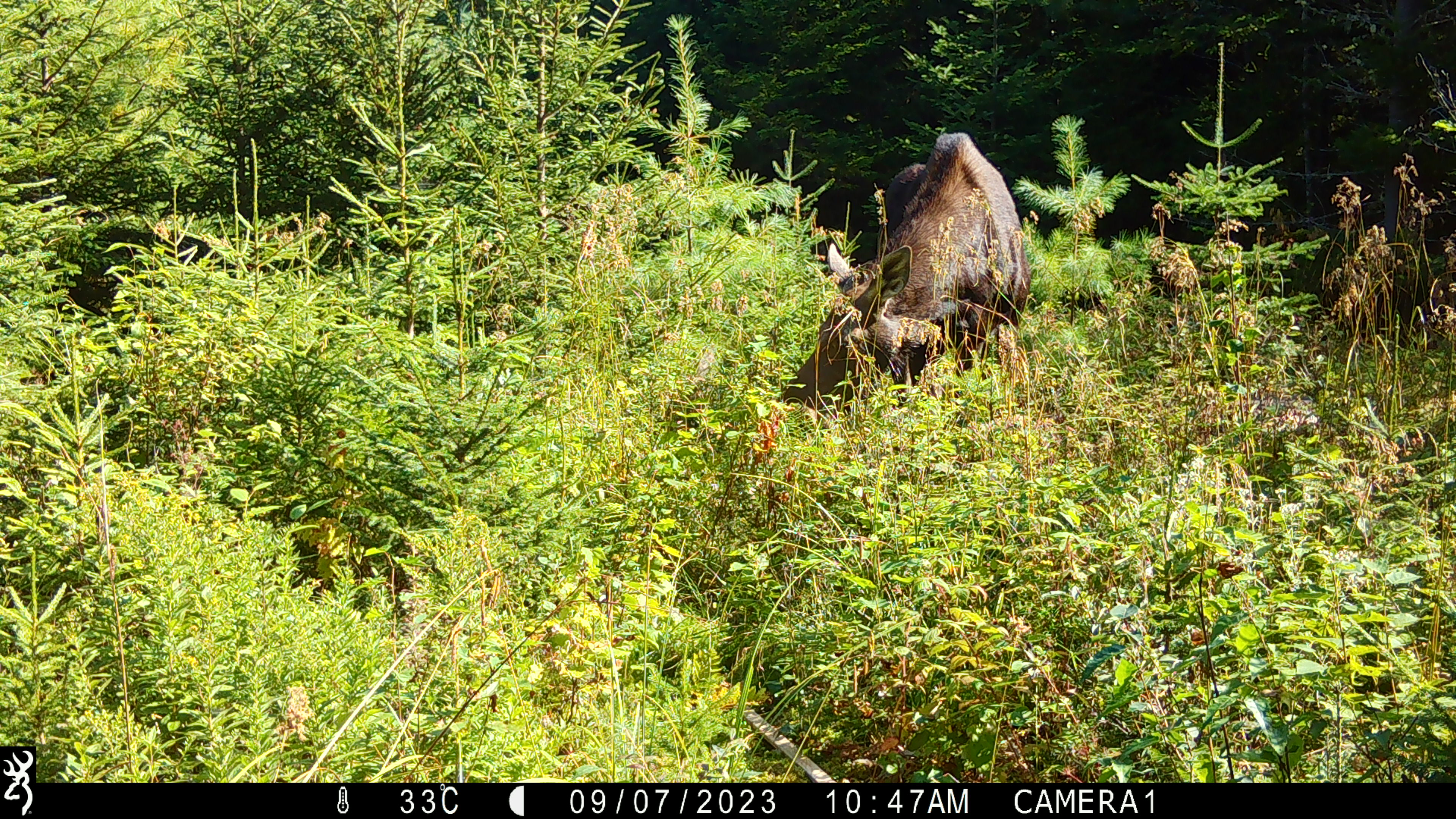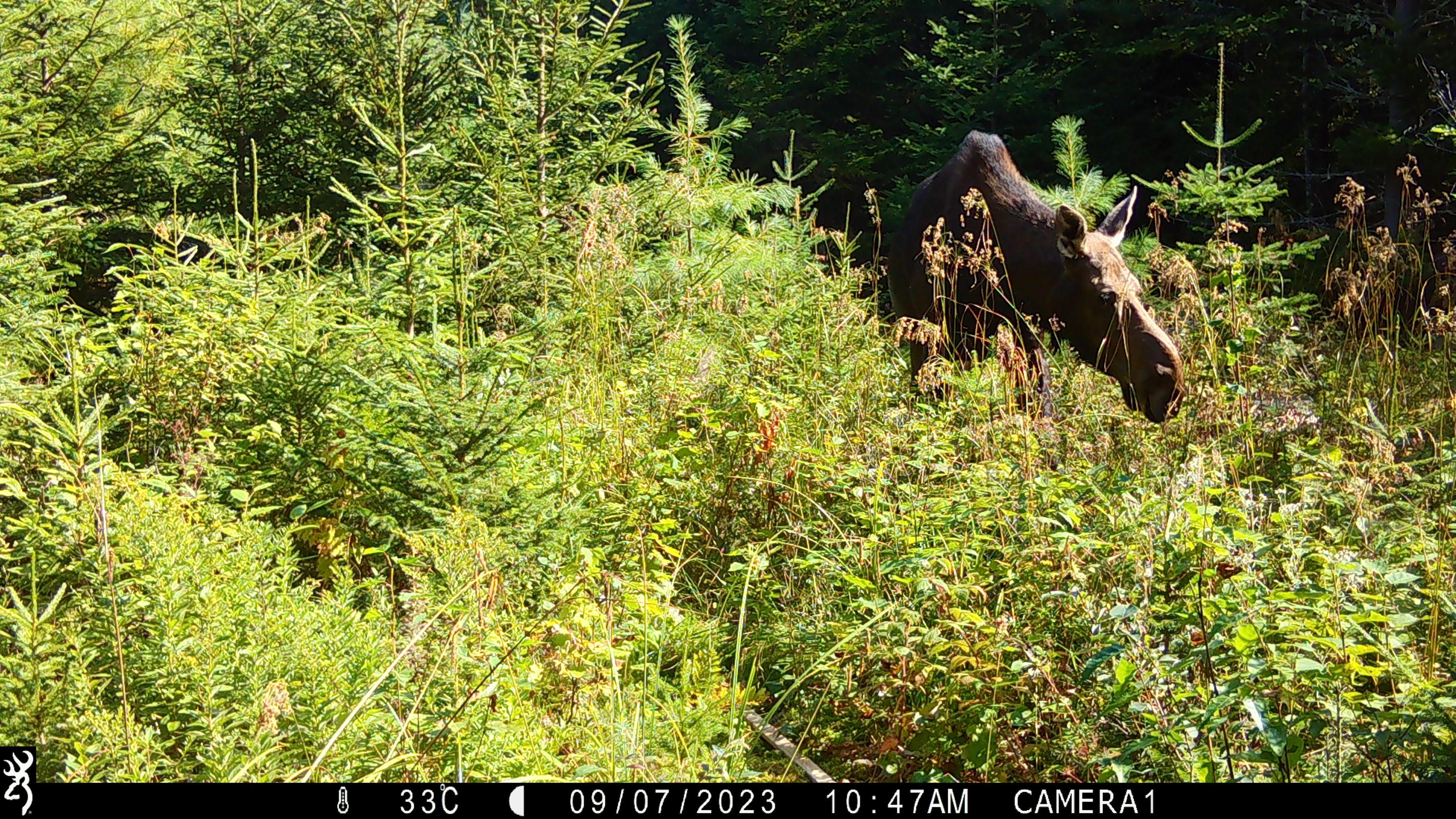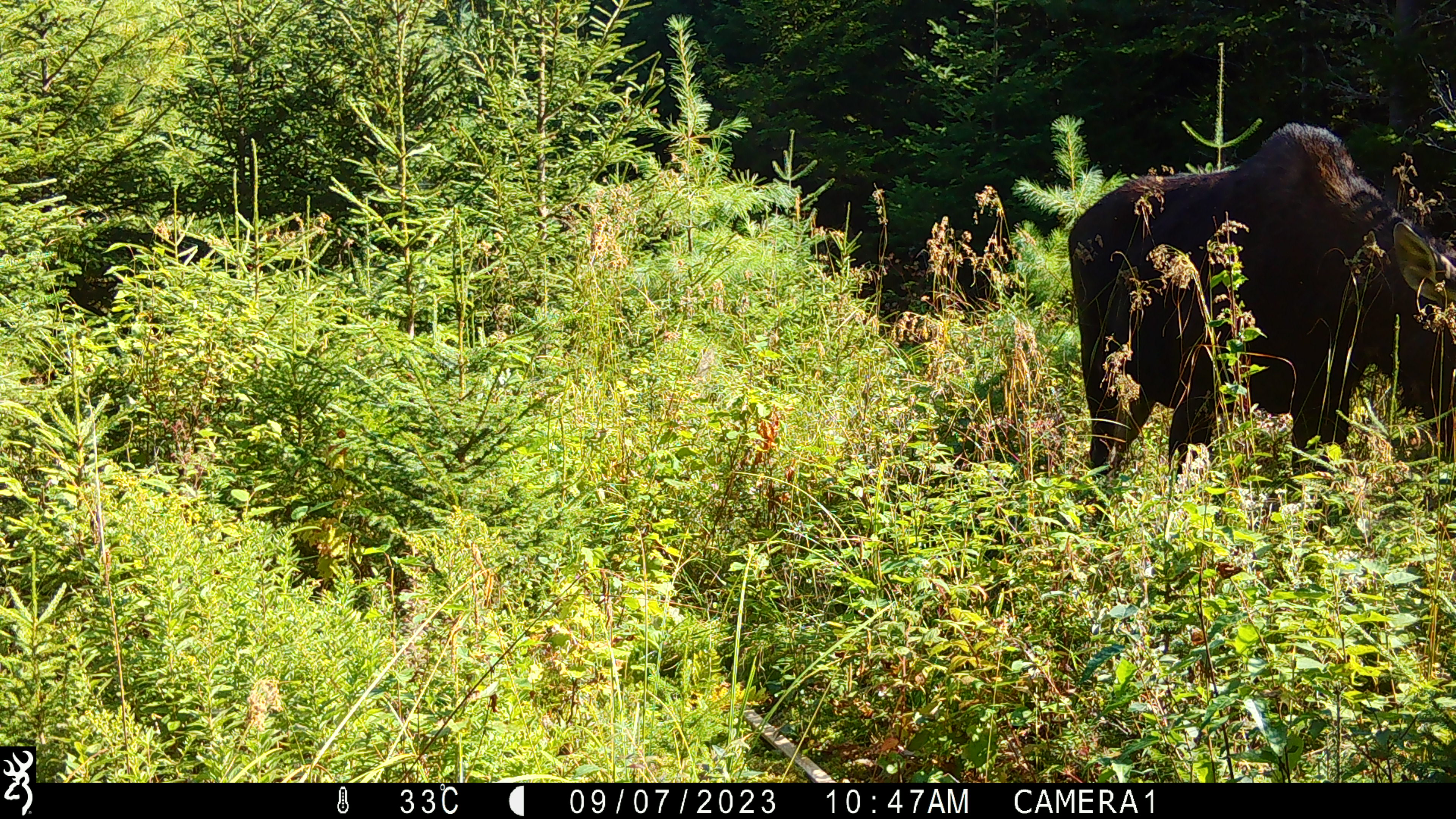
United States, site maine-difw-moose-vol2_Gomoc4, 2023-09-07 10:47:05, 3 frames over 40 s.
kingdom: Animalia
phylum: Chordata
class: Mammalia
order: Artiodactyla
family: Cervidae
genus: Alces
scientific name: Alces alces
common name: moose